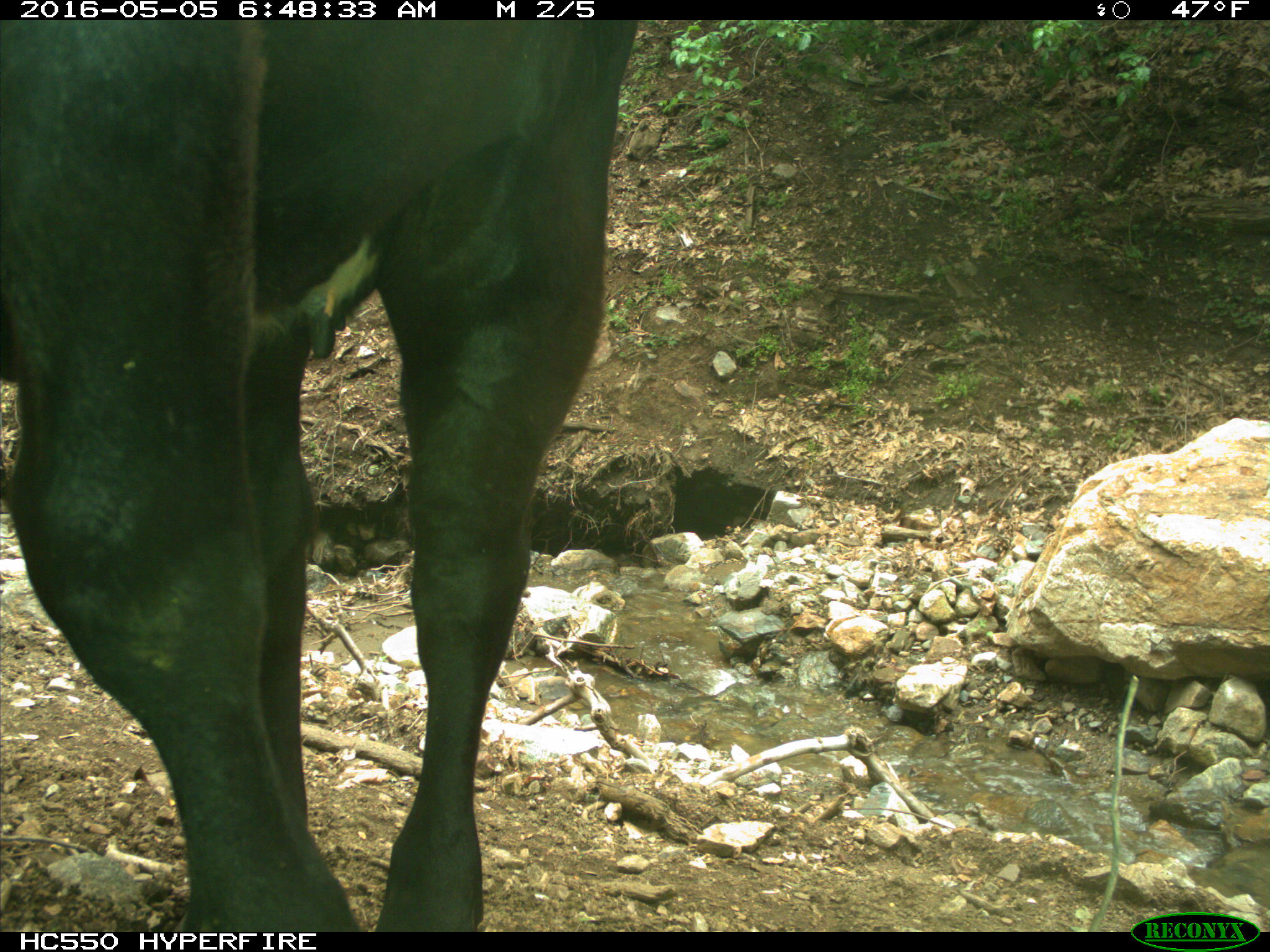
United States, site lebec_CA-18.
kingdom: Animalia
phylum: Chordata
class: Mammalia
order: Artiodactyla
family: Bovidae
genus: Bos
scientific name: Bos taurus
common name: domestic cow